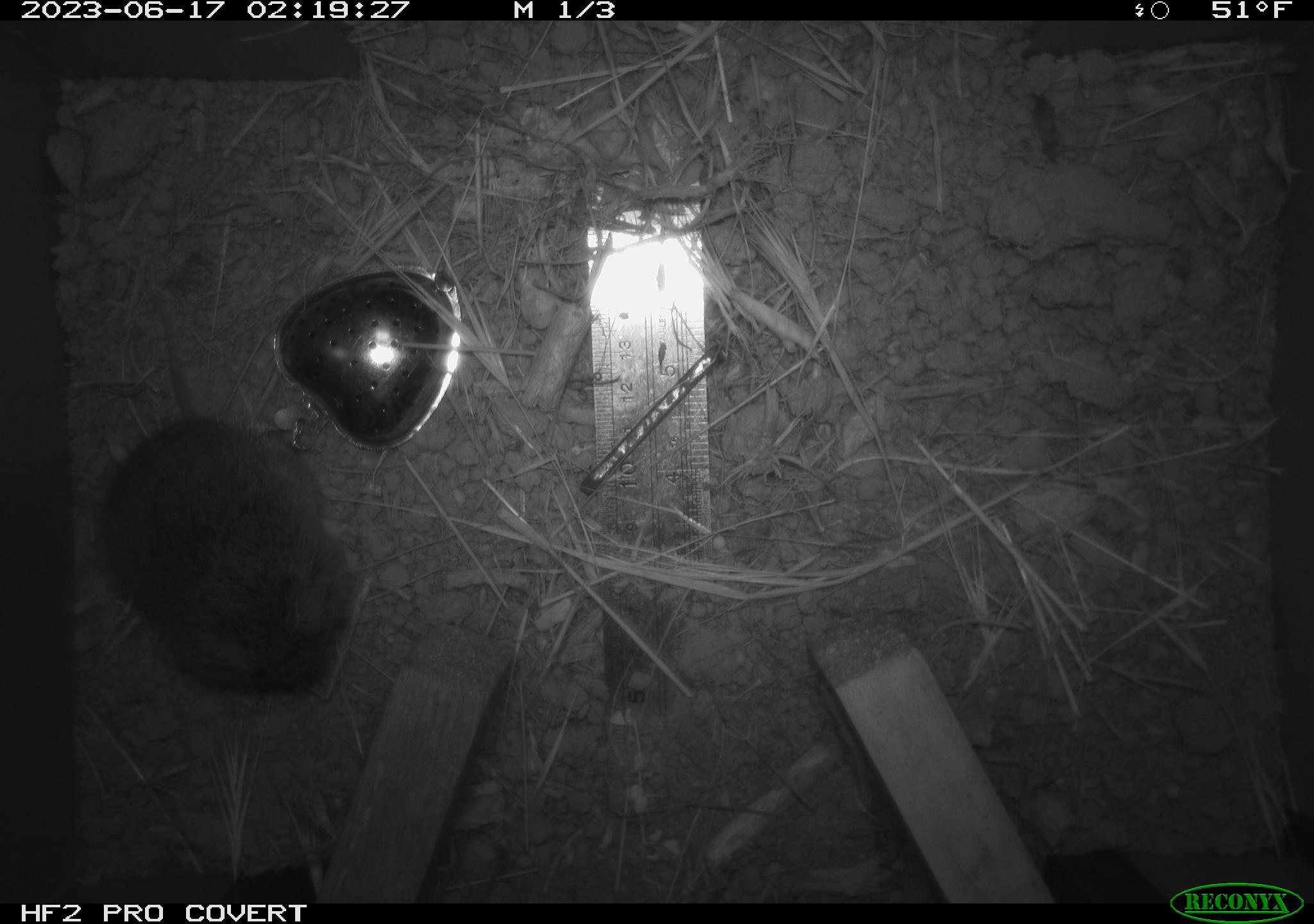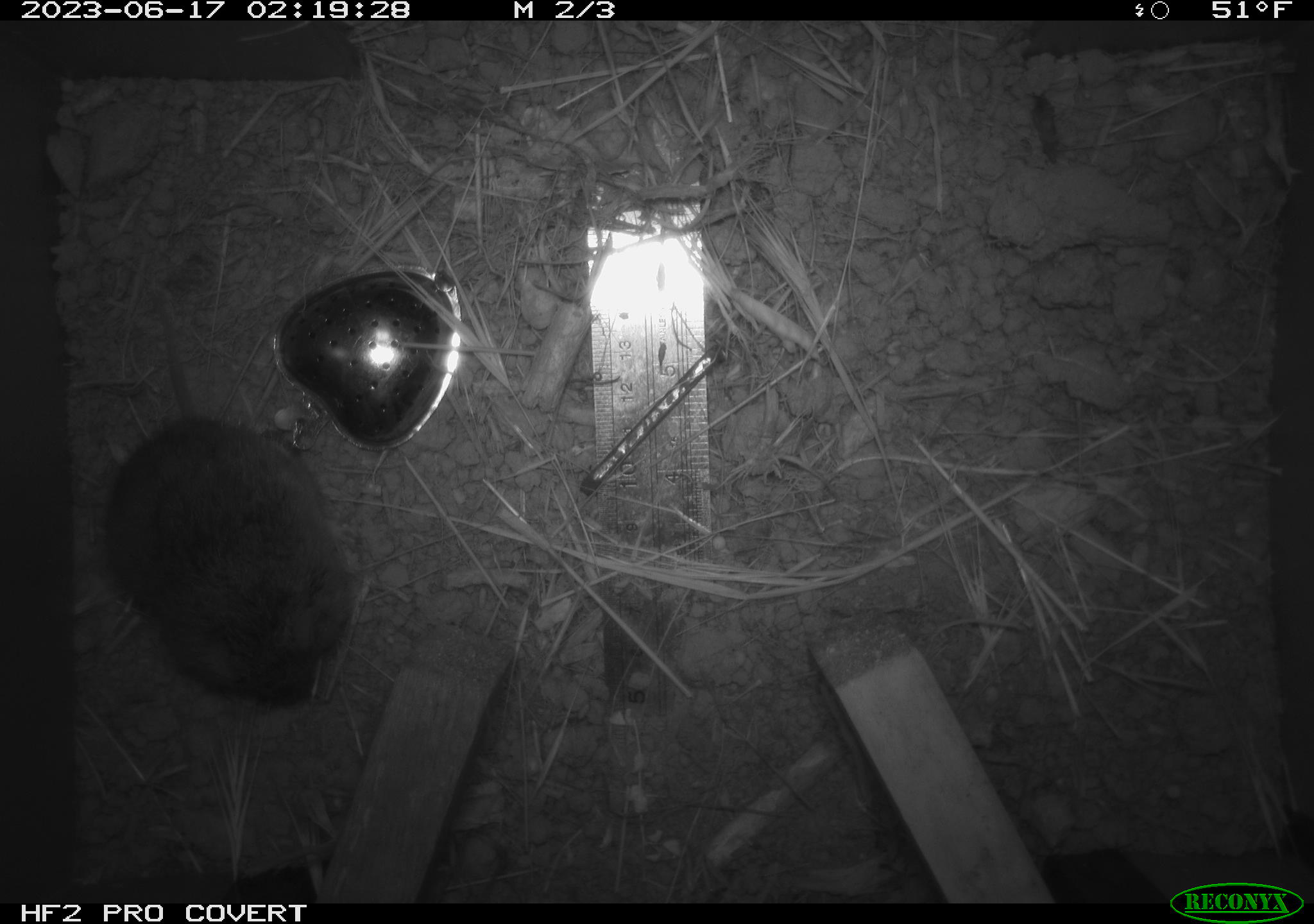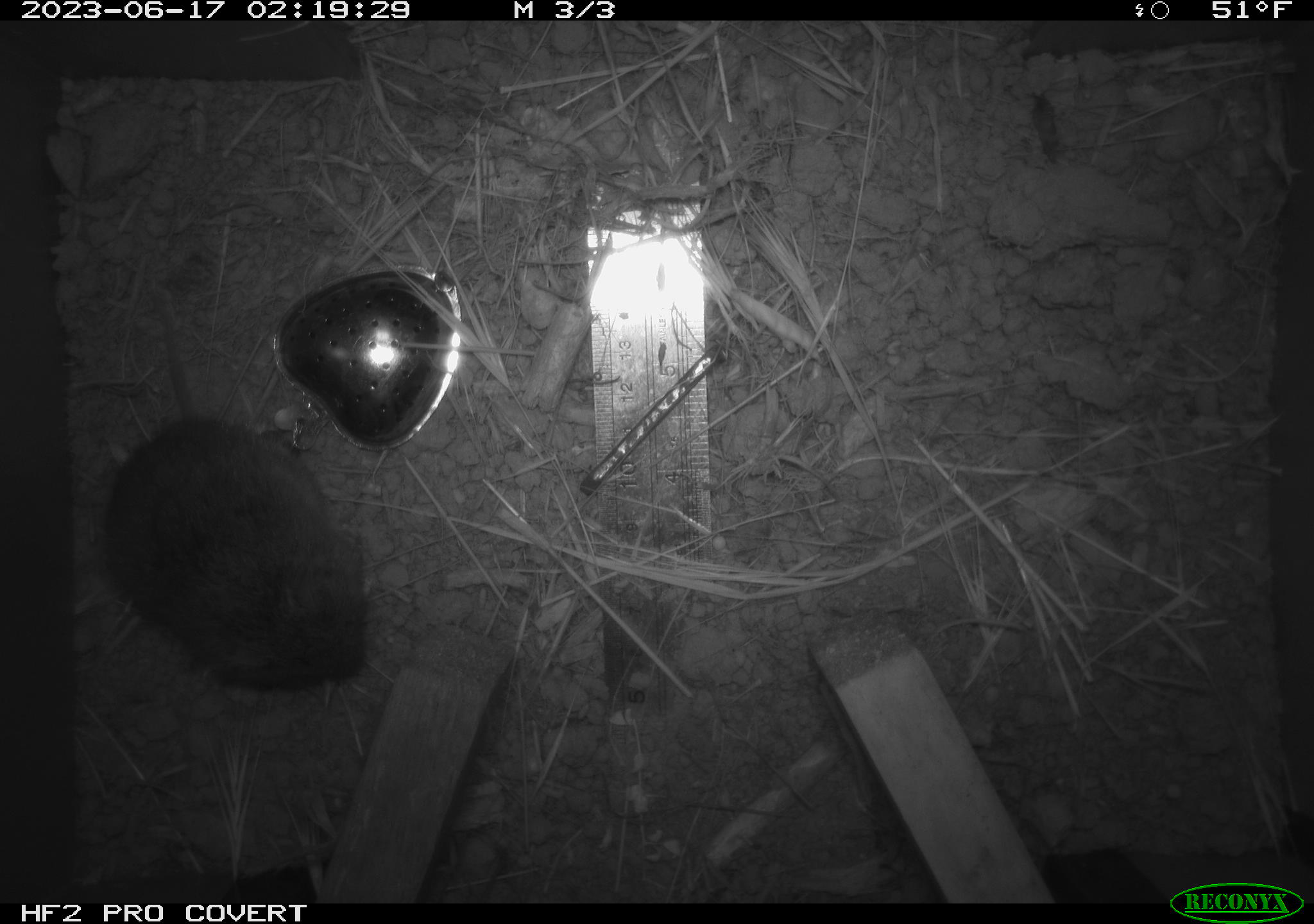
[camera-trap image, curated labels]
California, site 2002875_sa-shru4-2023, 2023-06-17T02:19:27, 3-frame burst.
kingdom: Animalia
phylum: Chordata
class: Mammalia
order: Rodentia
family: Cricetidae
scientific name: Arvicolinae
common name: voles, lemmings, and muskrats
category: arvicolinae subfamily